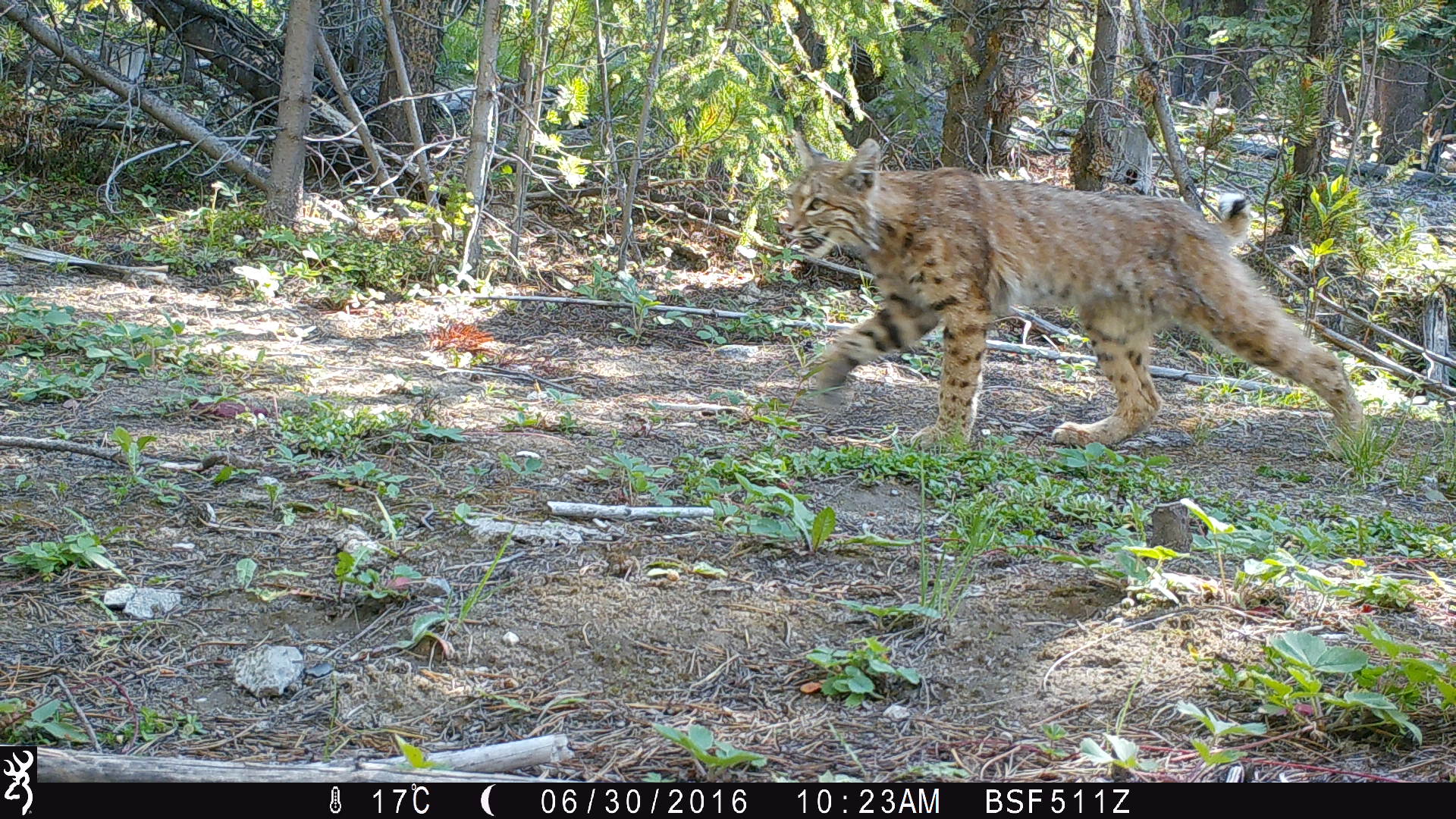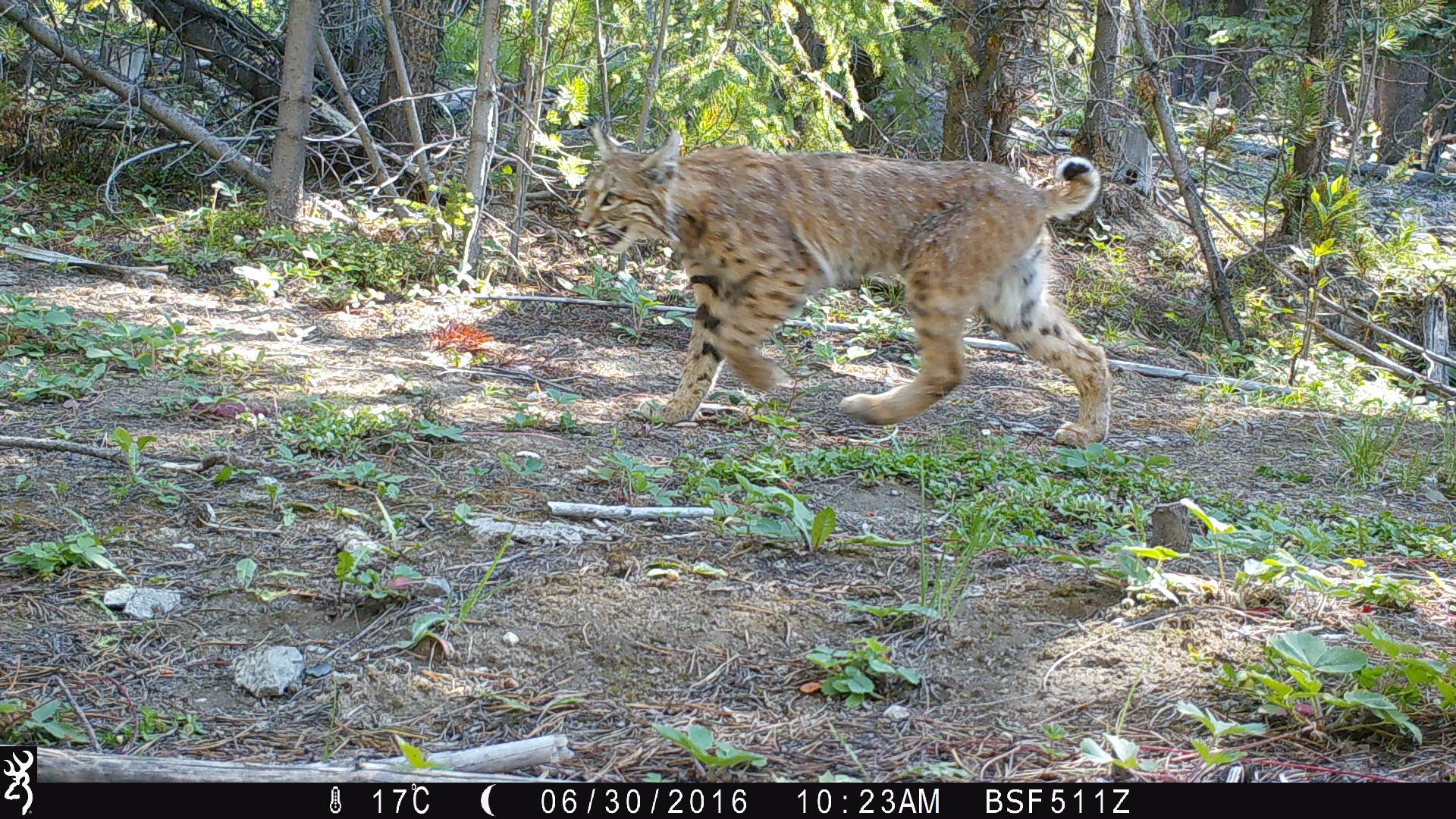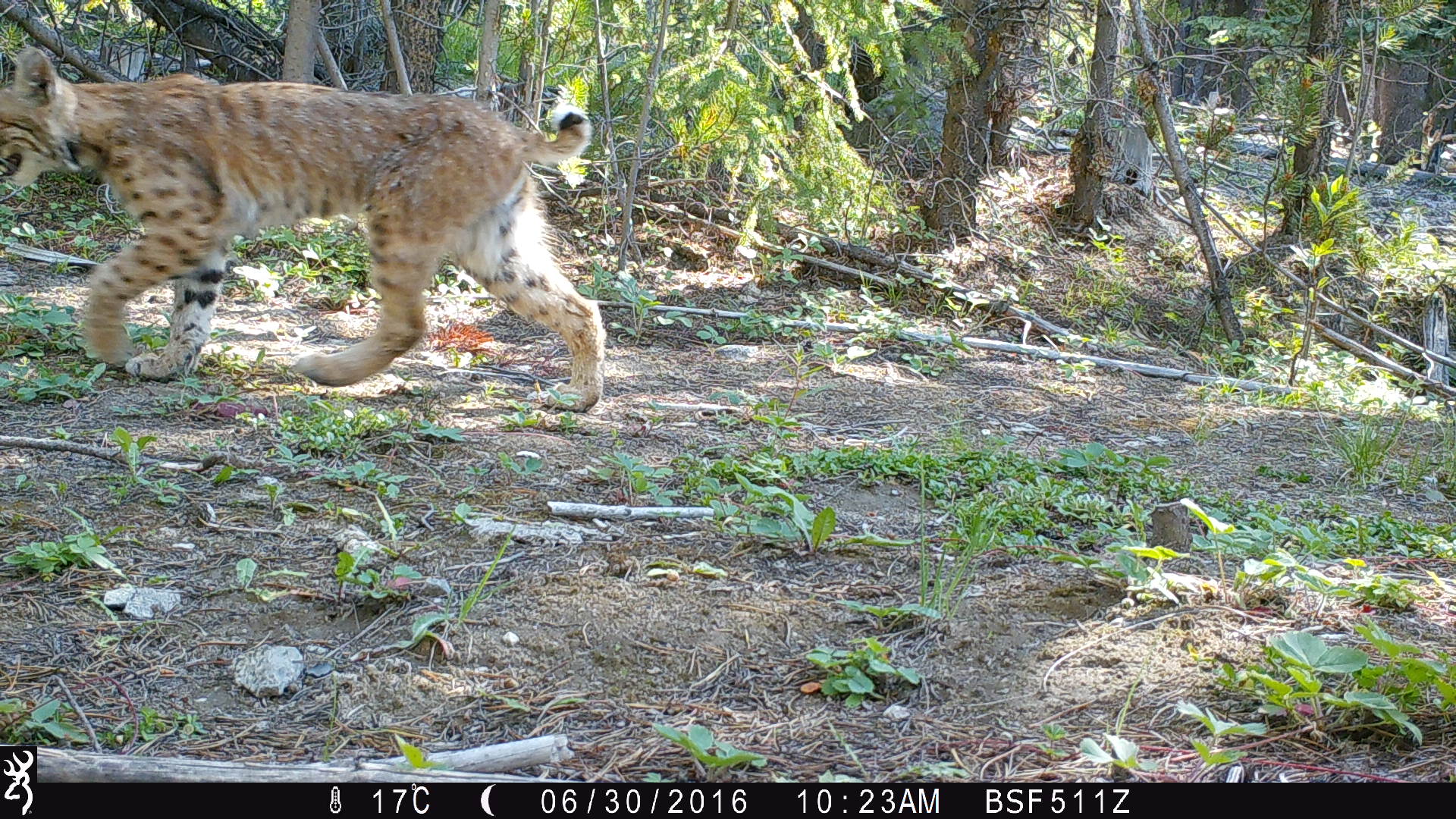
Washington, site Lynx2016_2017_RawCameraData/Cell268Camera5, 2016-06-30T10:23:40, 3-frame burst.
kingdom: Animalia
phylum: Chordata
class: Mammalia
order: Carnivora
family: Felidae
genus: Lynx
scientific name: Lynx rufus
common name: bobcat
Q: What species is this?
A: Lynx rufus (bobcat).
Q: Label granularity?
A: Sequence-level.